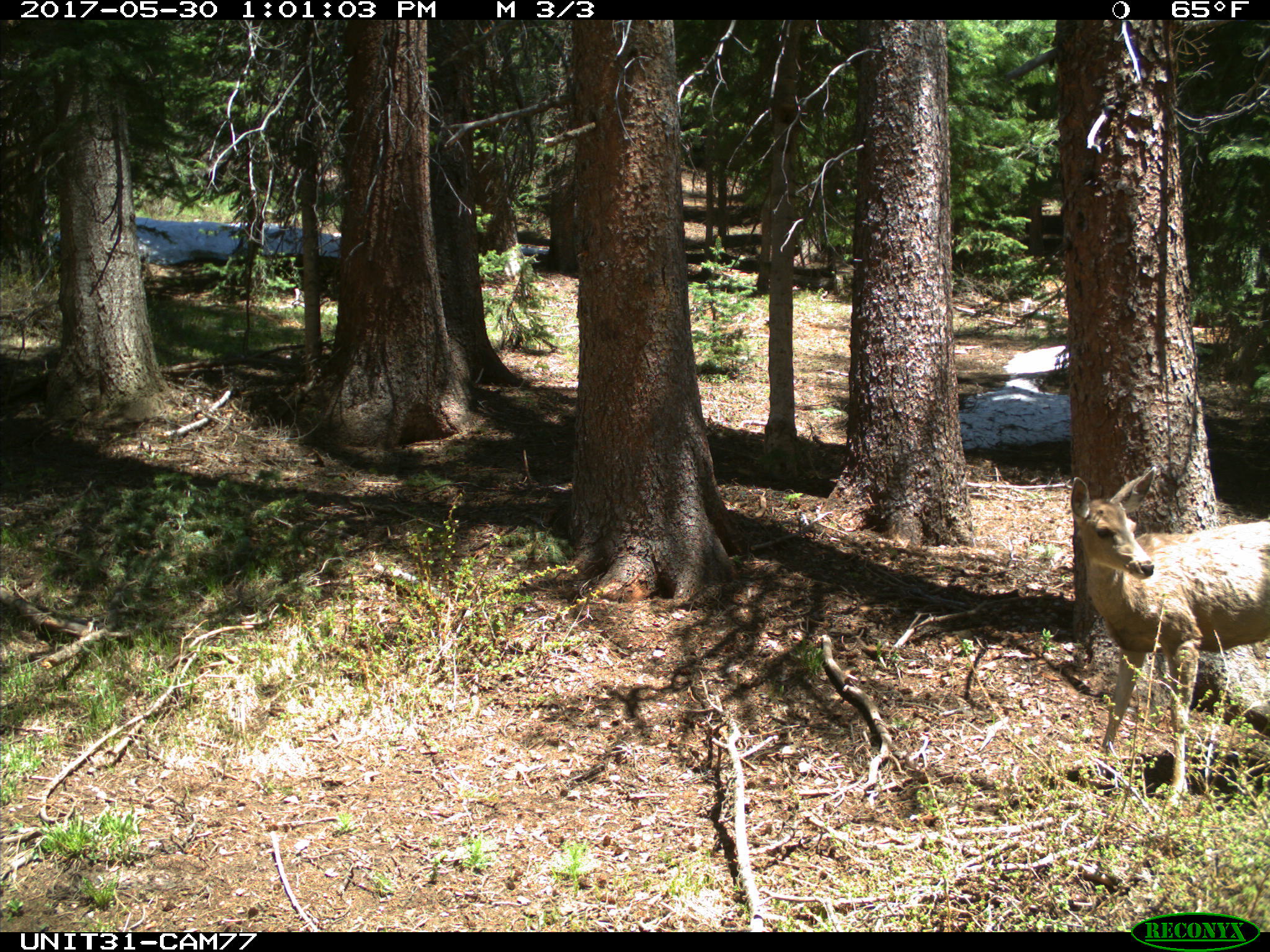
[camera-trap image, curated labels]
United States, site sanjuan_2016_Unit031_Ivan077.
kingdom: Animalia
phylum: Chordata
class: Mammalia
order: Artiodactyla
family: Cervidae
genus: Odocoileus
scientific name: Odocoileus hemionus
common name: mule deer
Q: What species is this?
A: Odocoileus hemionus (mule deer).